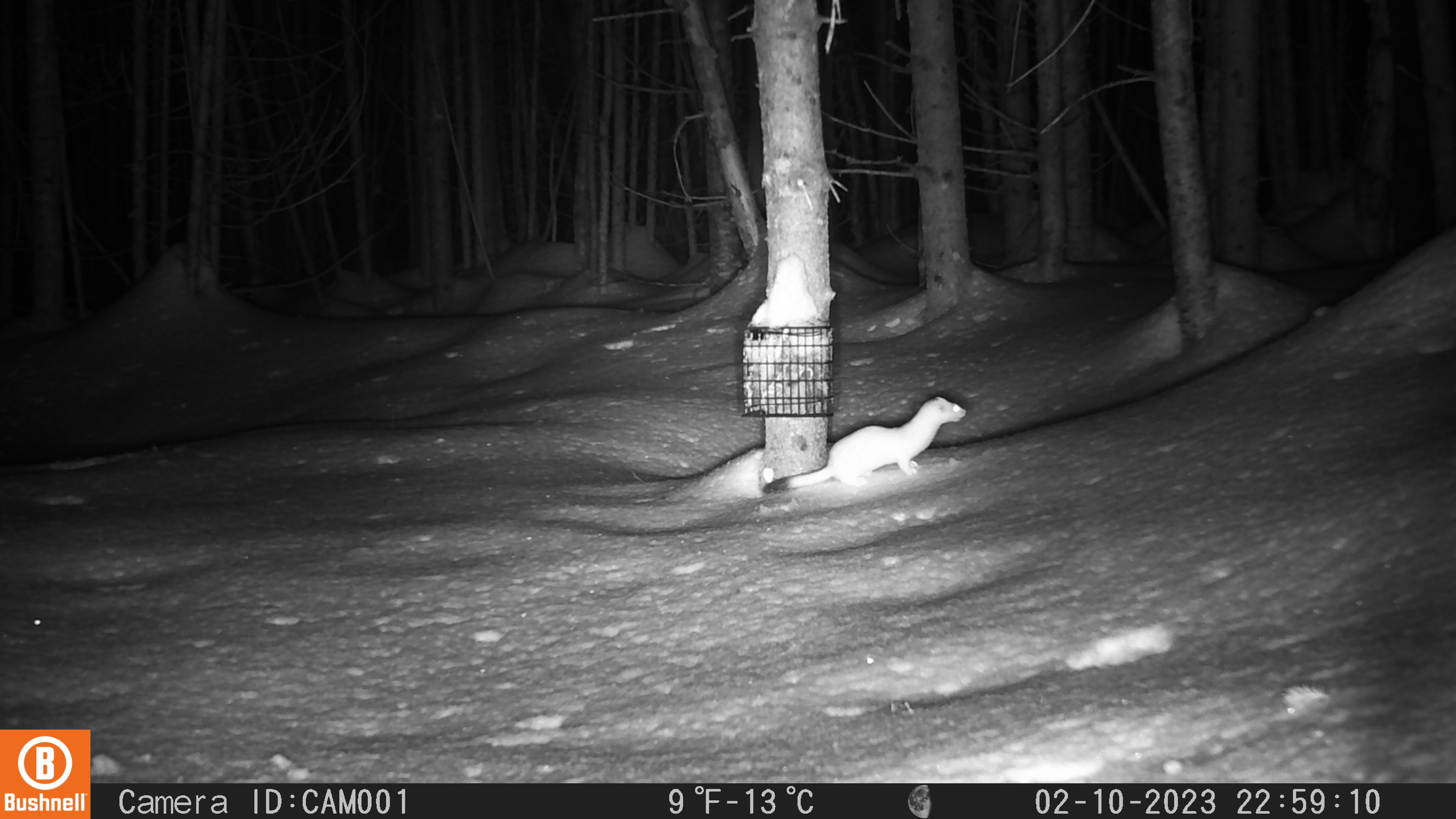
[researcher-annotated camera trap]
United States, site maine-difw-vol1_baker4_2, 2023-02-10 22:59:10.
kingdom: Animalia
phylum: Chordata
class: Mammalia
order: Carnivora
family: Mustelidae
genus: Neogale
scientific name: Neogale frenata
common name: long-tailed weasel